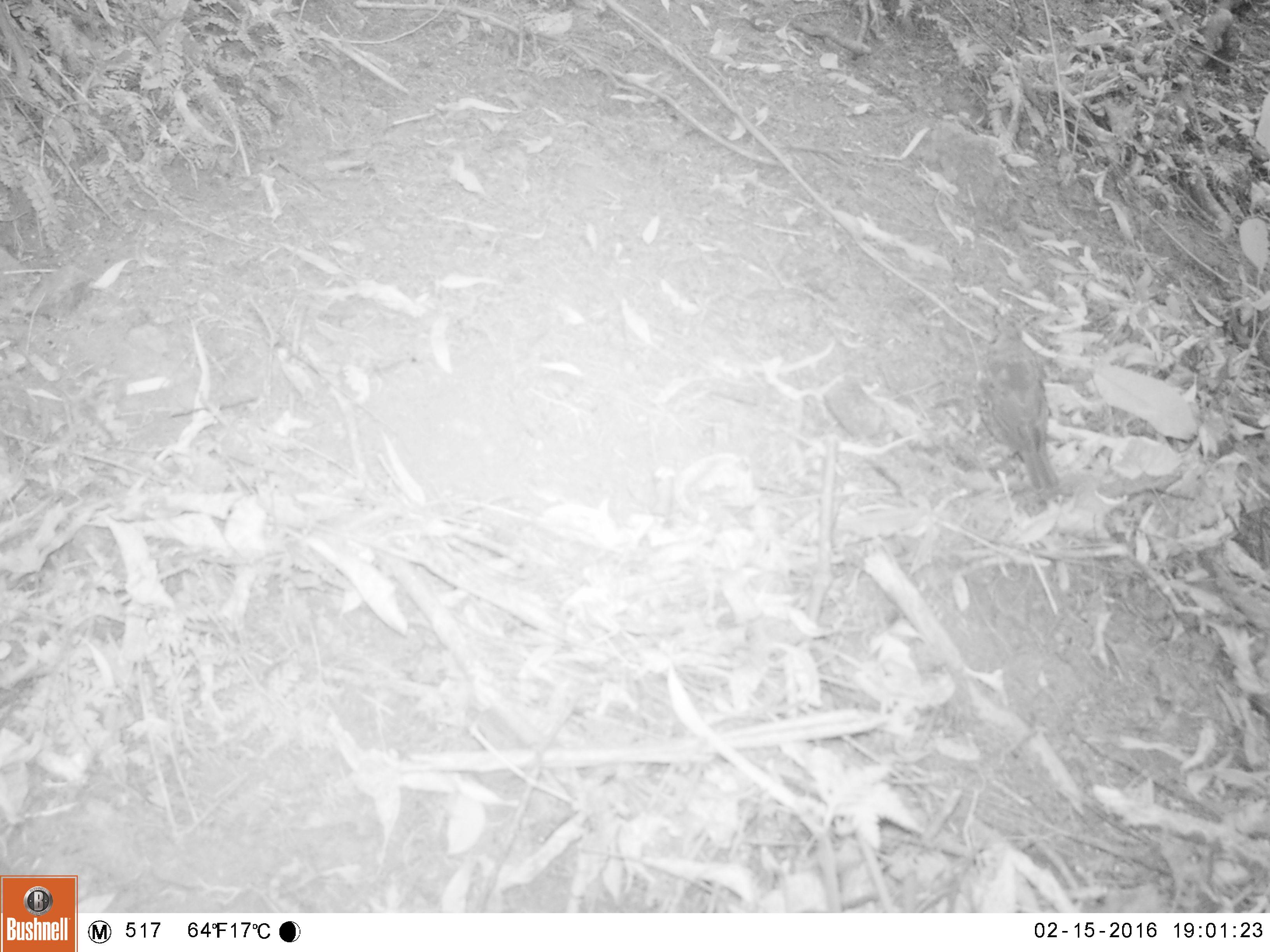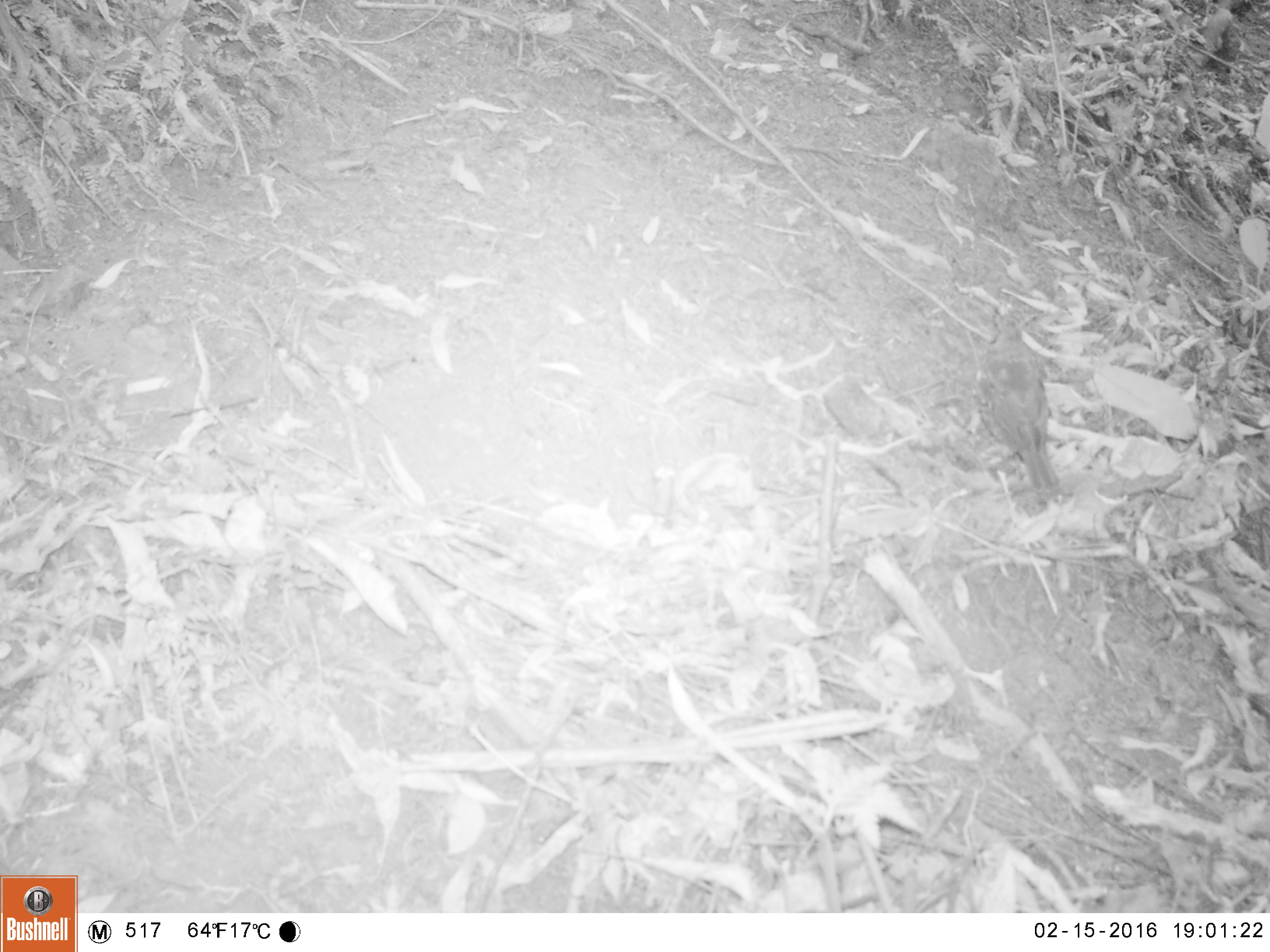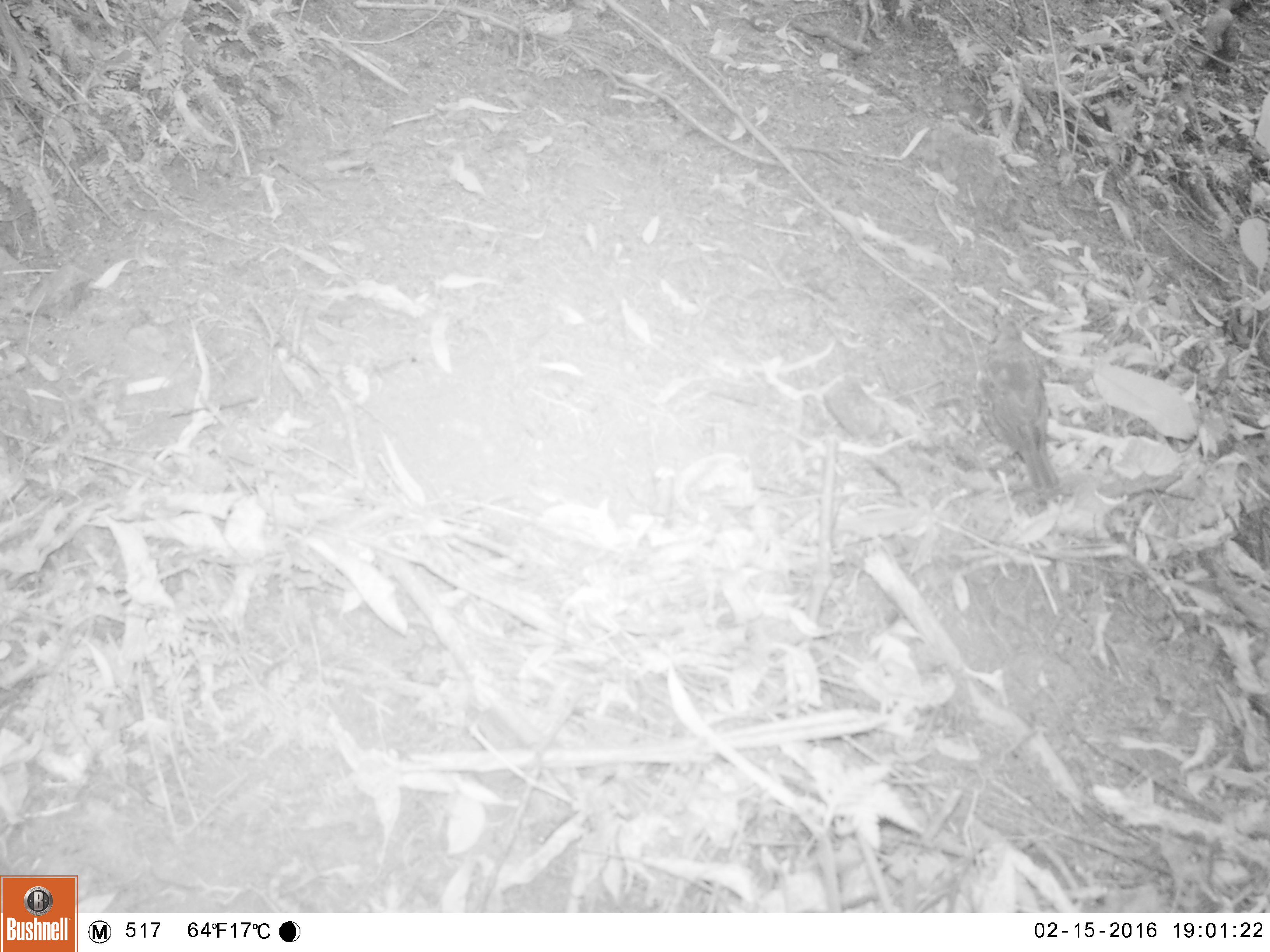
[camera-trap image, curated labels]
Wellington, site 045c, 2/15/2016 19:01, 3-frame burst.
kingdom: Animalia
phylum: Chordata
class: Aves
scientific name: Aves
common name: bird